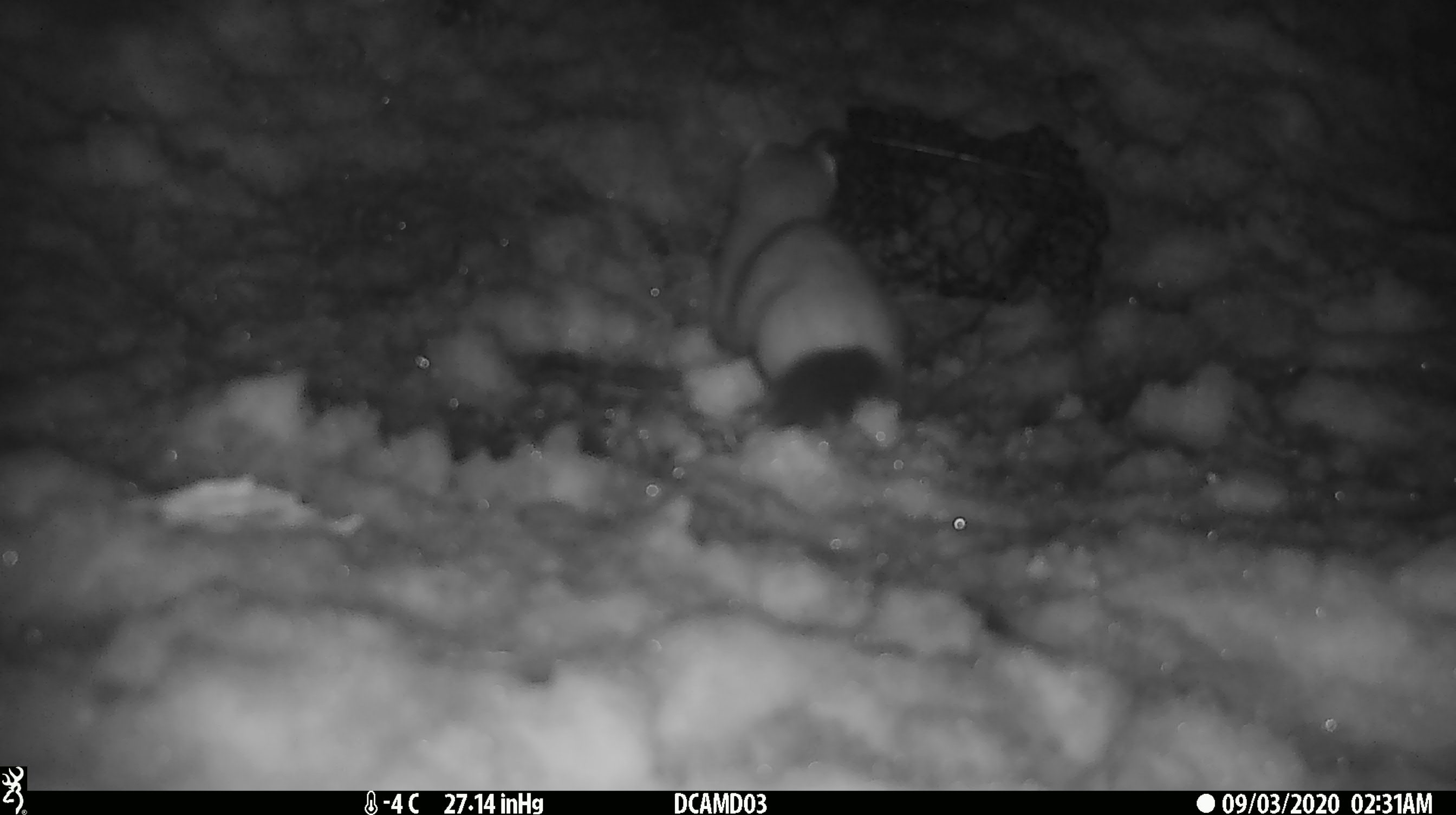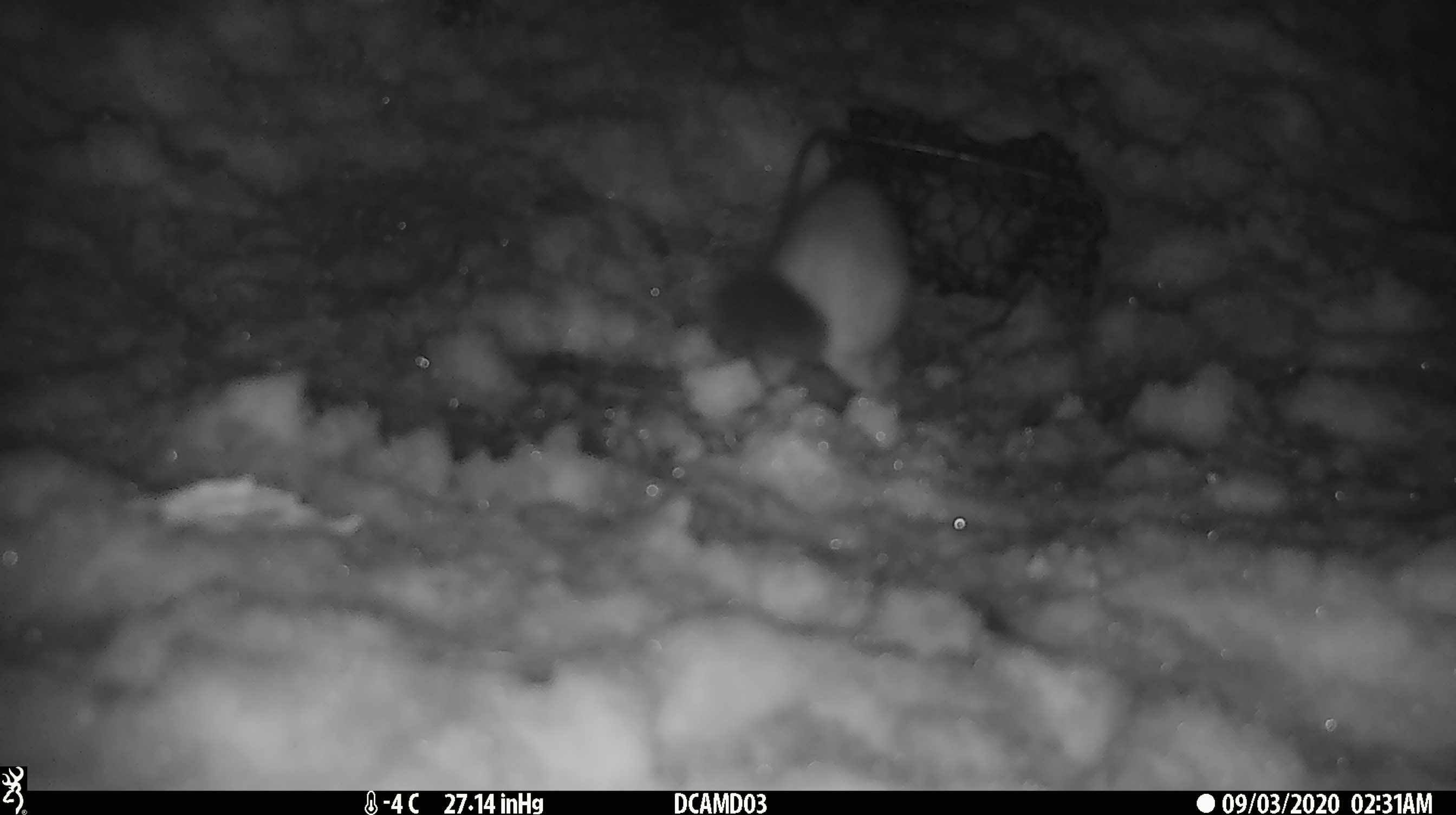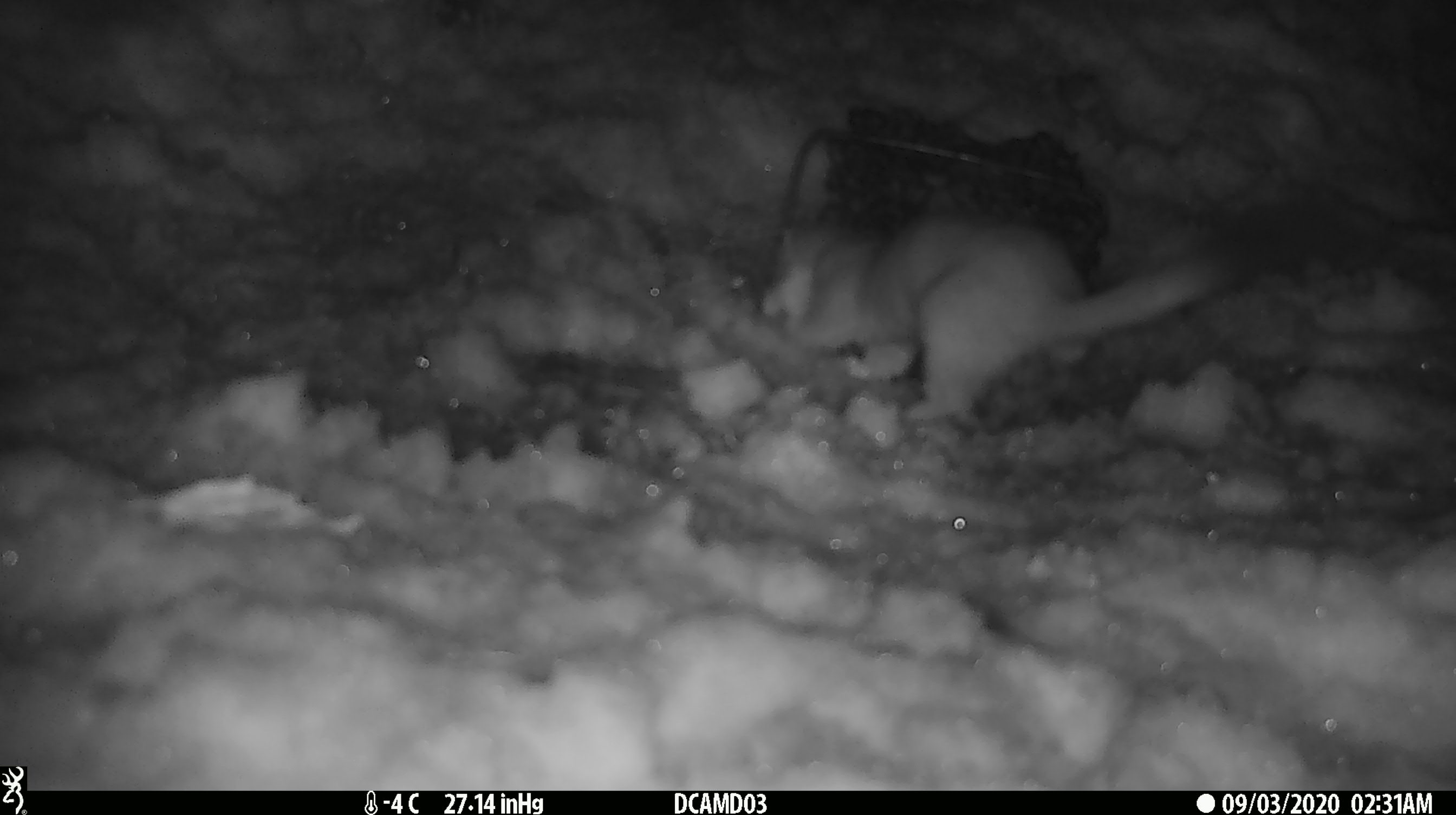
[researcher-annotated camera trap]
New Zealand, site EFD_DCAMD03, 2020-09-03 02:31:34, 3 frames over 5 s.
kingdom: Animalia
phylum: Chordata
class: Mammalia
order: Carnivora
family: Mustelidae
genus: Mustela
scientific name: Mustela erminea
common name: stoat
Stoat (Mustela erminea).